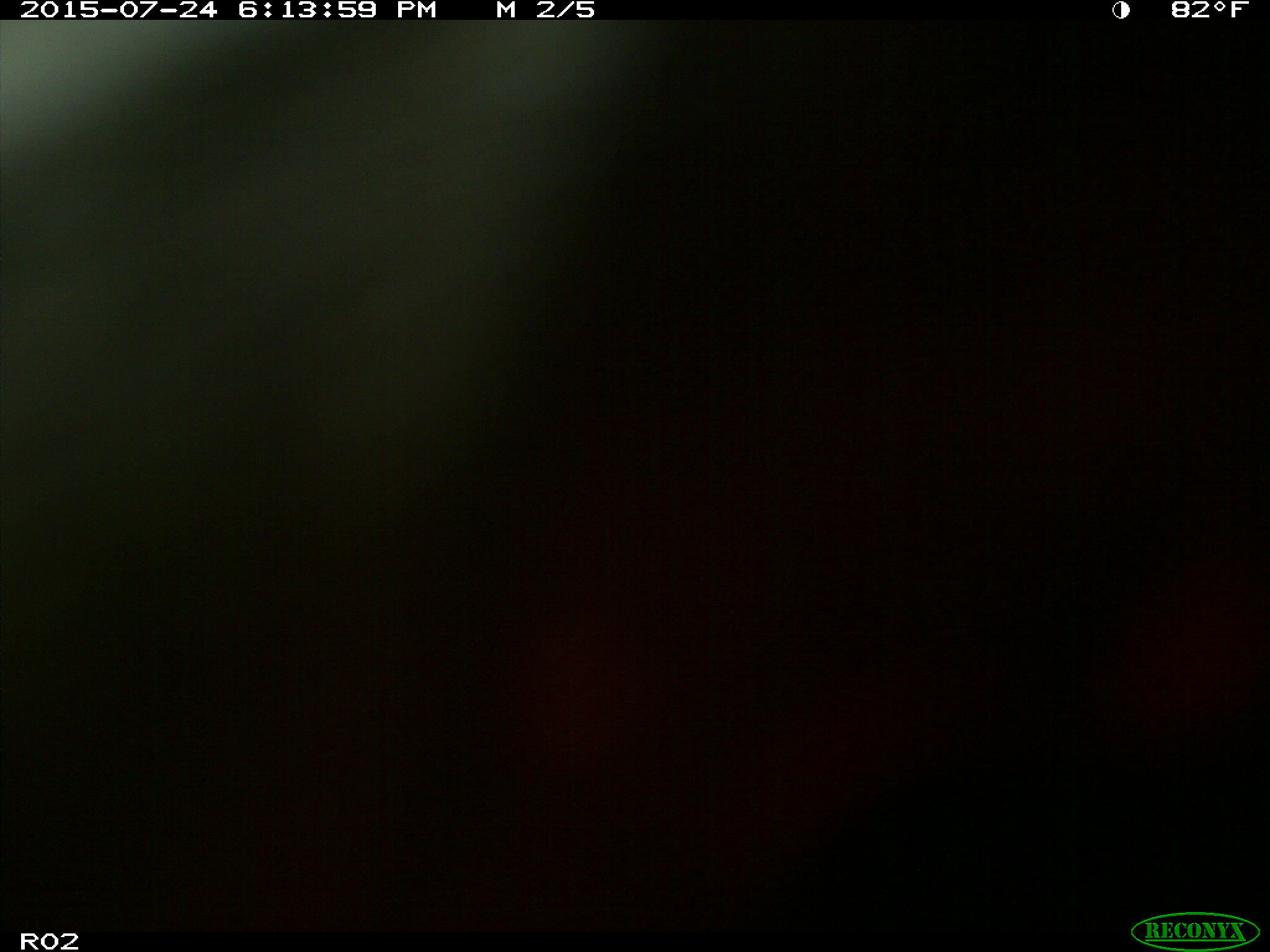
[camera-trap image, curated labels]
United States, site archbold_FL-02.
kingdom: Animalia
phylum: Chordata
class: Mammalia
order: Artiodactyla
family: Bovidae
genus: Bos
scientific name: Bos taurus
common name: domestic cow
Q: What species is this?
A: Bos taurus (domestic cow).